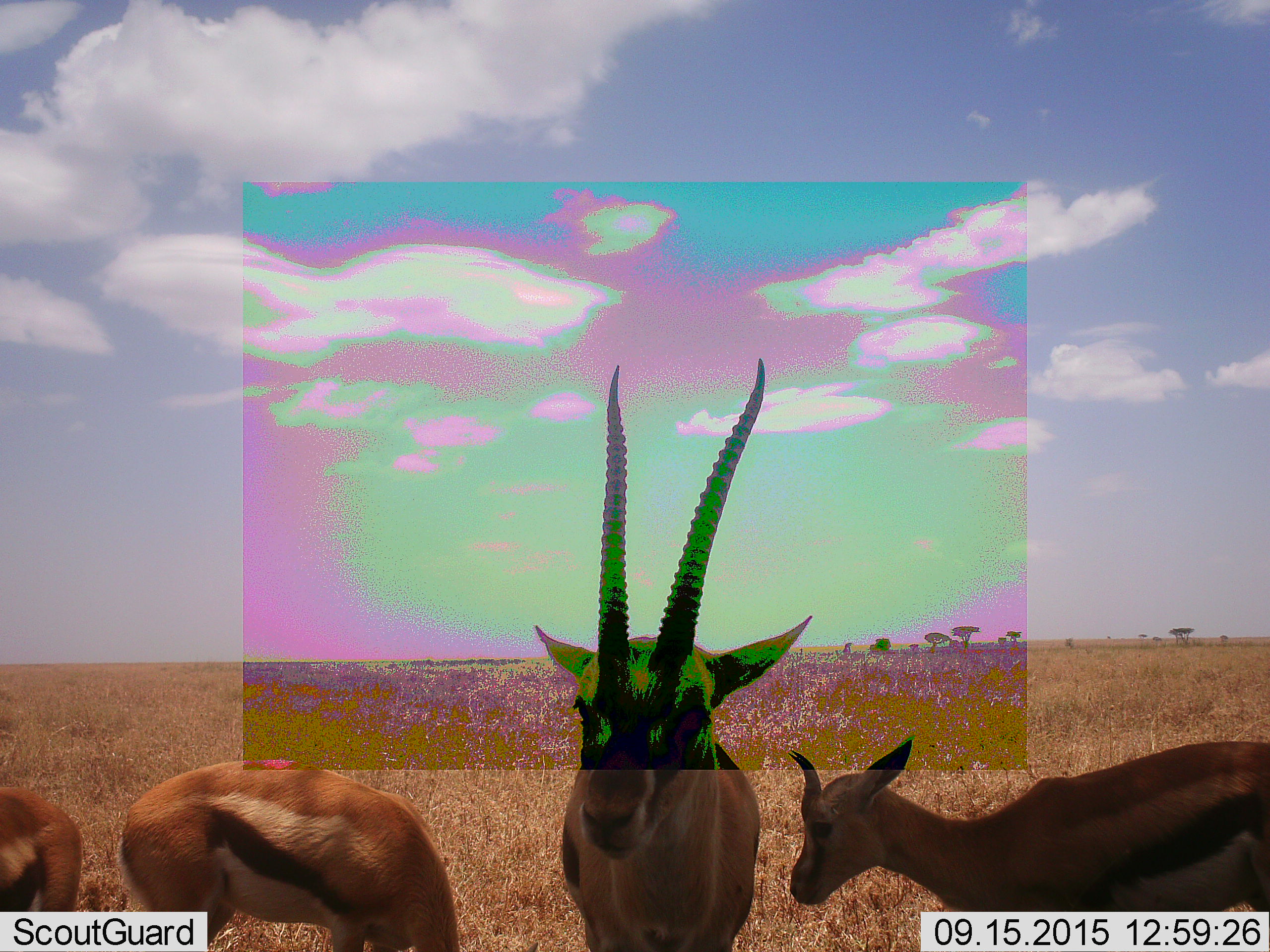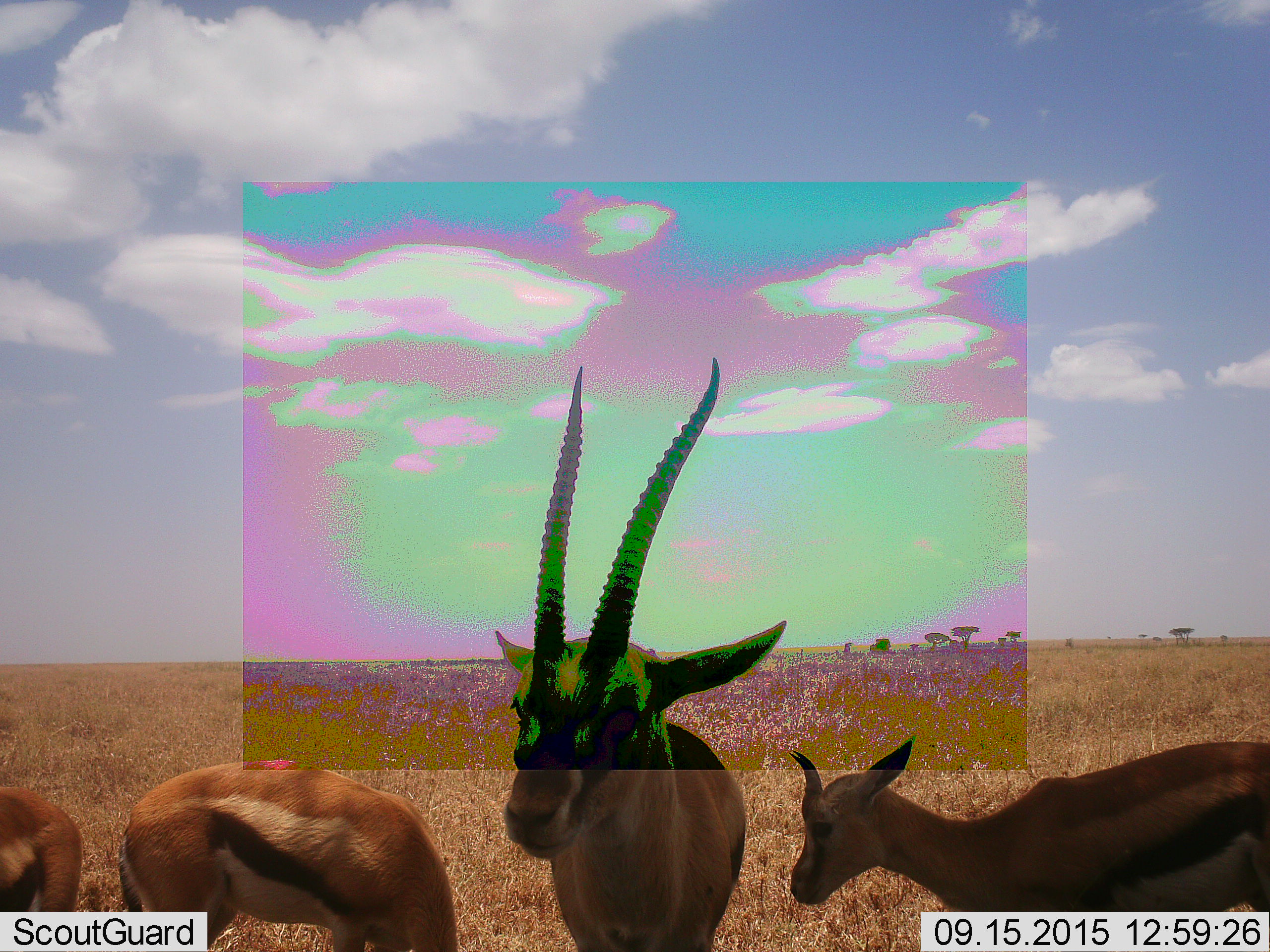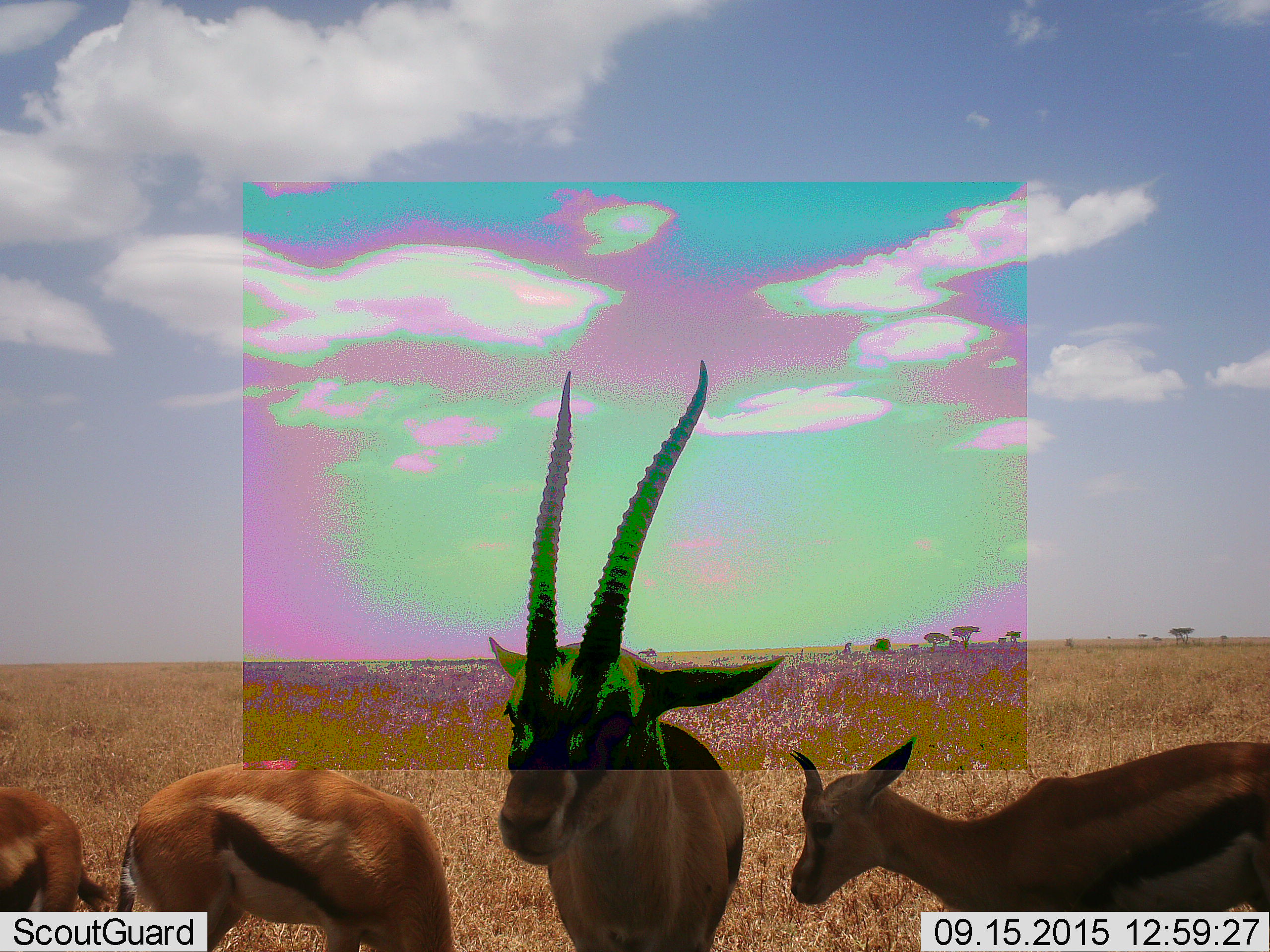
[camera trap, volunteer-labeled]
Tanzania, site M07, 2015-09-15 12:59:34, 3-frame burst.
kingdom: Animalia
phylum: Chordata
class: Mammalia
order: Artiodactyla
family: Bovidae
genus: Eudorcas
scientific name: Eudorcas thomsonii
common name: thomson's gazelle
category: gazellethomsons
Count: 4.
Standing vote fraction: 67%.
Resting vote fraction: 11%.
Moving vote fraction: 22%.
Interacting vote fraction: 0%.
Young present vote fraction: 22%.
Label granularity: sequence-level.